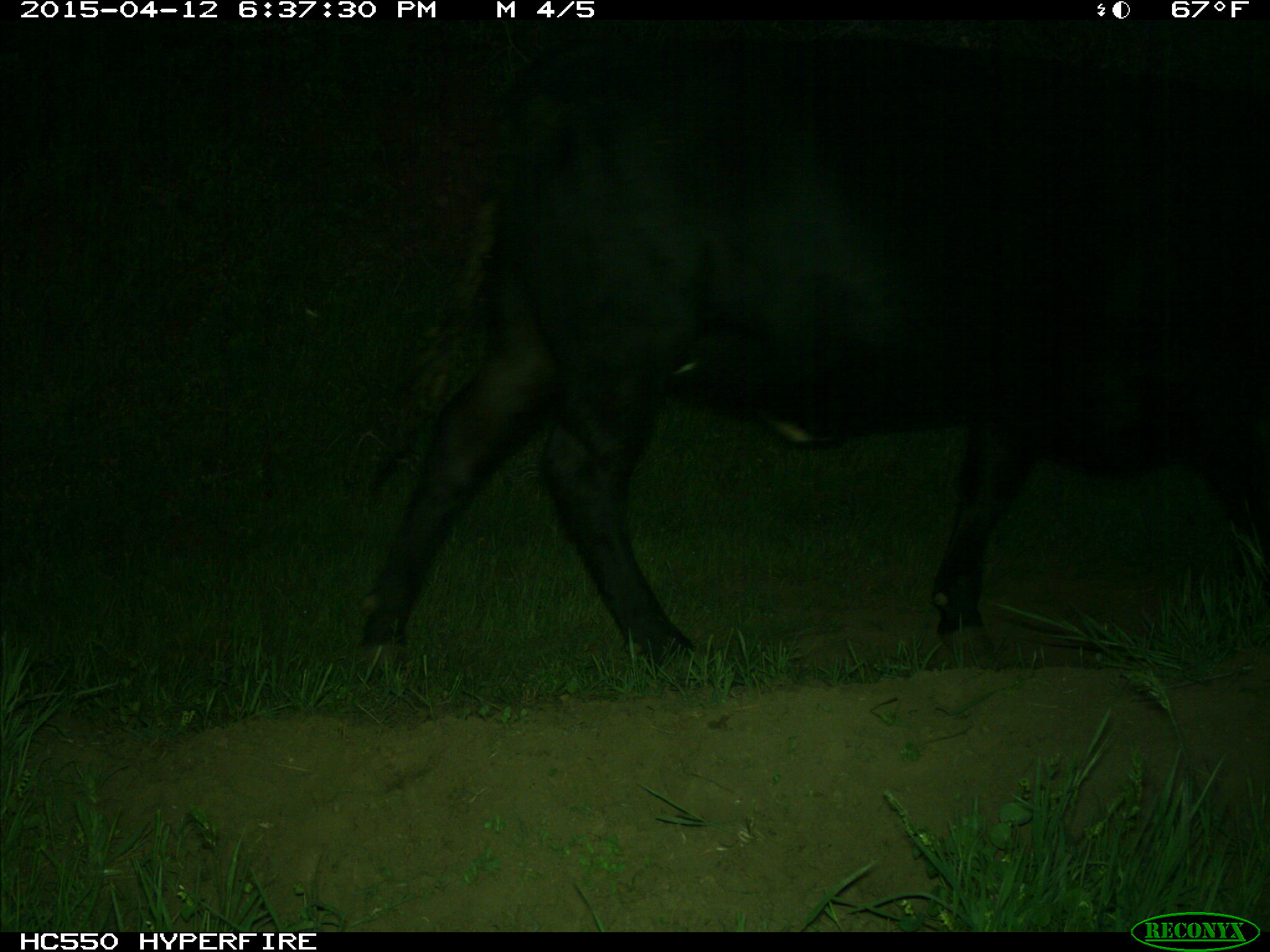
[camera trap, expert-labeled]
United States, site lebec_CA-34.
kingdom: Animalia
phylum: Chordata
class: Mammalia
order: Artiodactyla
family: Bovidae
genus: Bos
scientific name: Bos taurus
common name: domestic cow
Bos taurus (domestic cow).